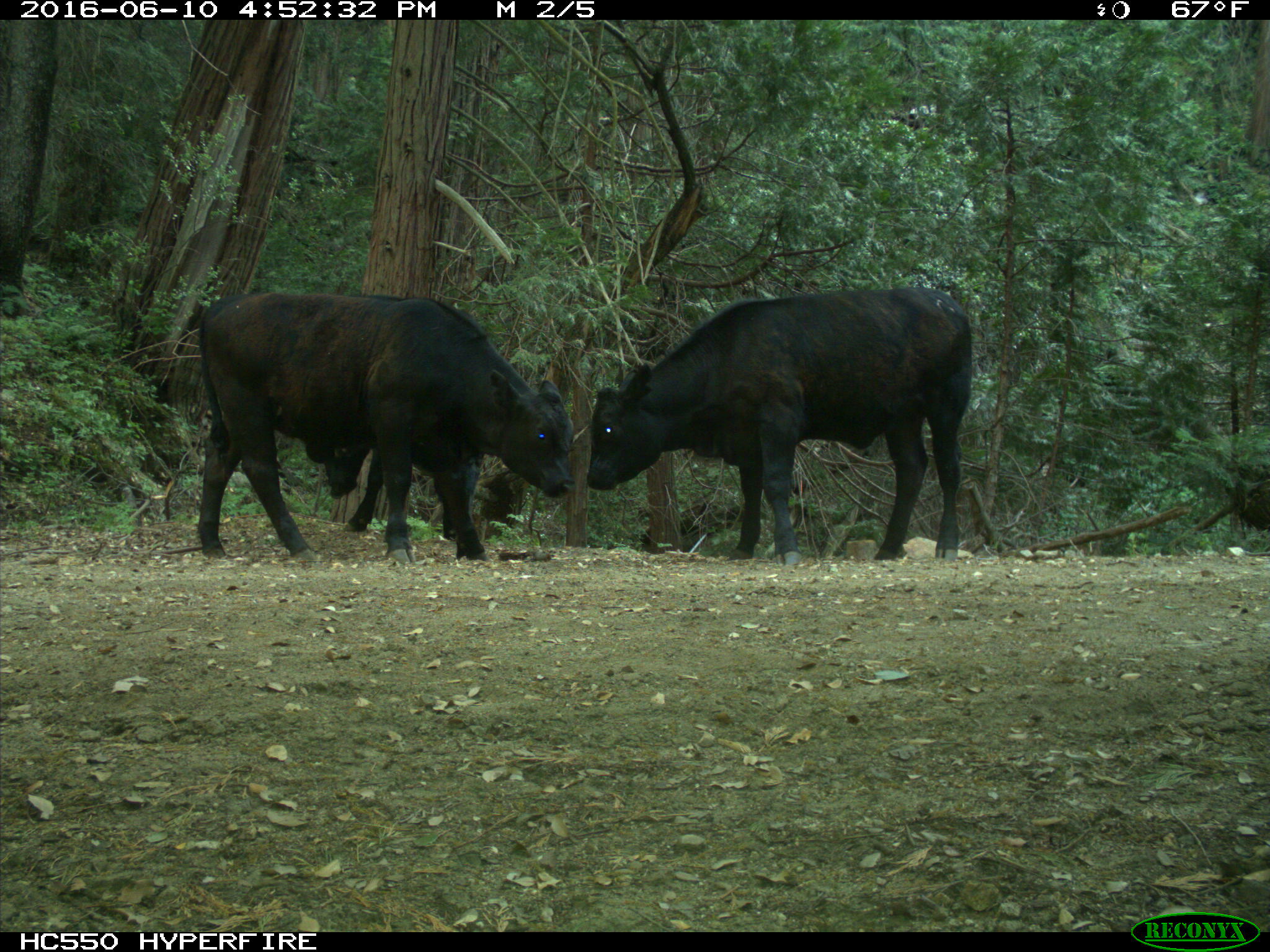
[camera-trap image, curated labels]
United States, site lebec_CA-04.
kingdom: Animalia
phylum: Chordata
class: Mammalia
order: Artiodactyla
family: Bovidae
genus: Bos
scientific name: Bos taurus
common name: domestic cow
Bos taurus (domestic cow).